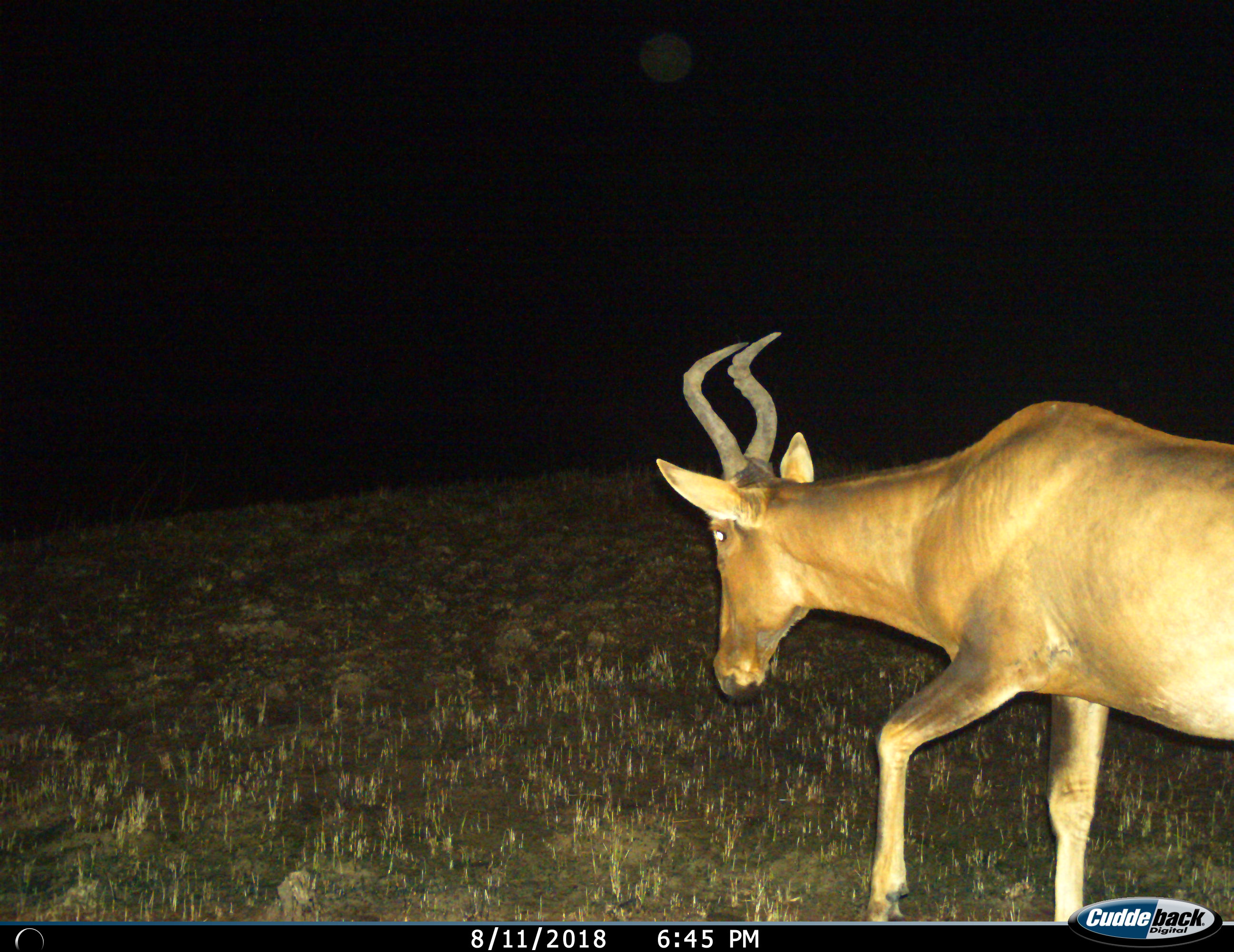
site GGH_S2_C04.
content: unidentified animal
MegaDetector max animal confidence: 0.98